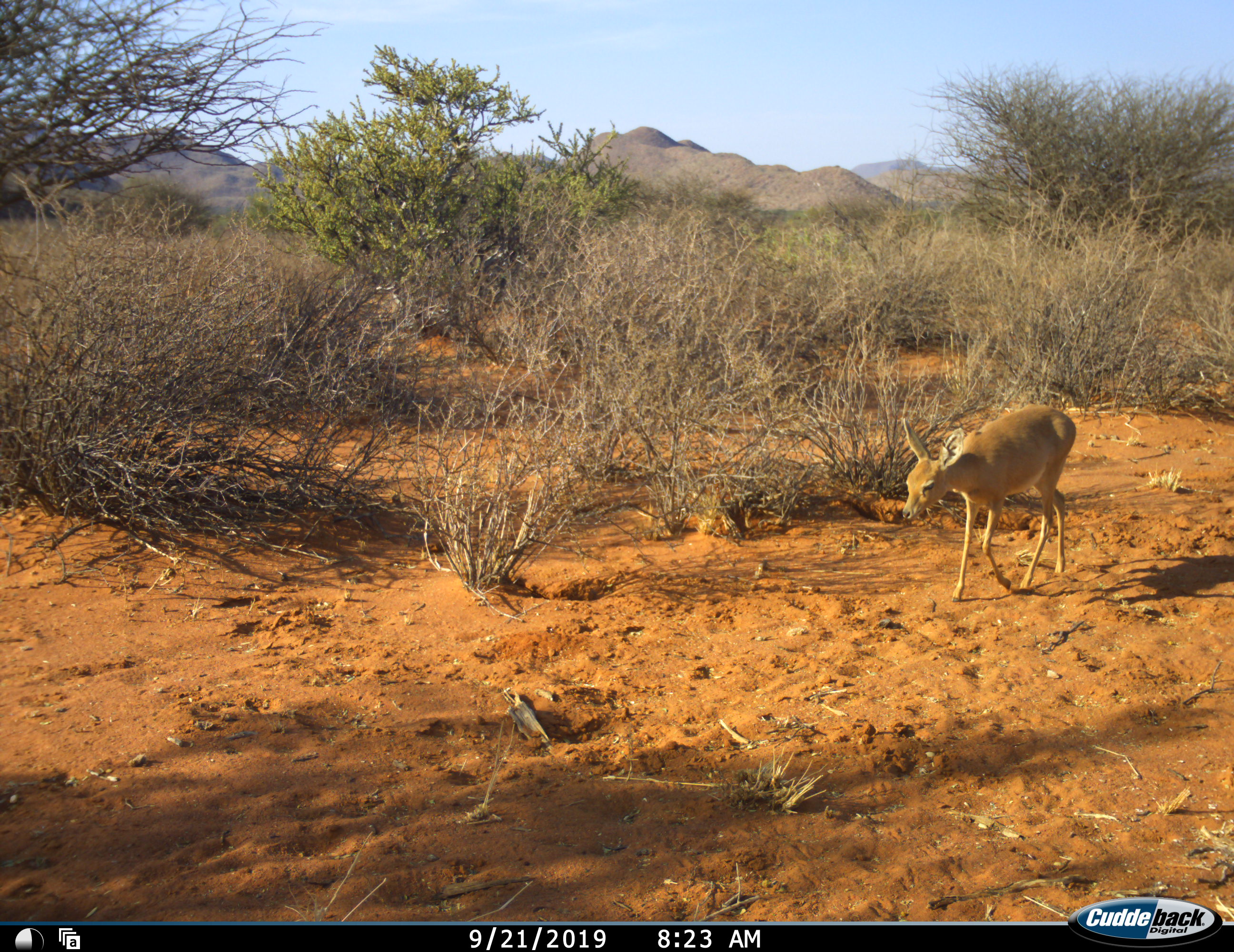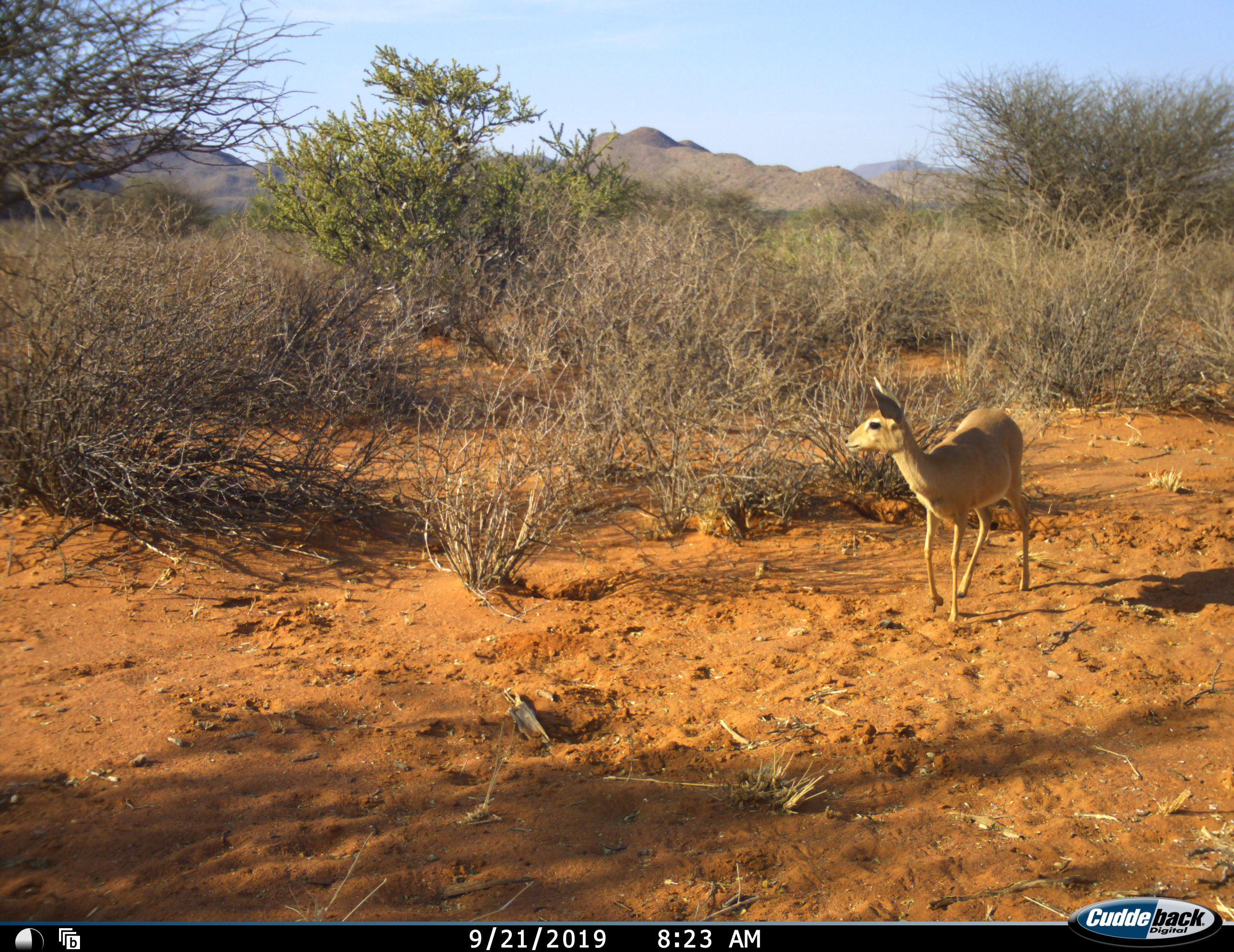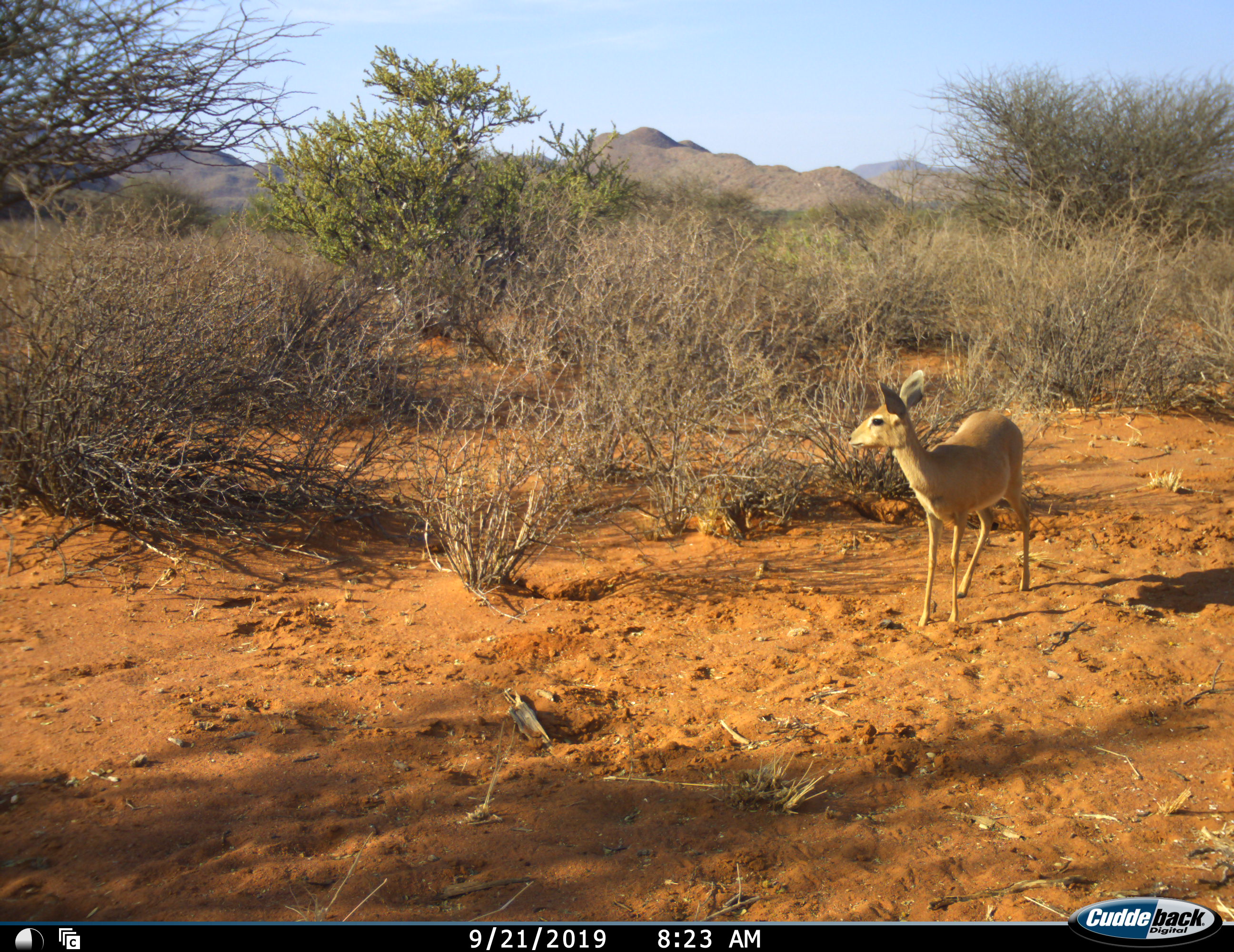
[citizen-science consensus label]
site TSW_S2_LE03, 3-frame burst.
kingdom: Animalia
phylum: Chordata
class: Mammalia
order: Artiodactyla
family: Bovidae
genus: Raphicerus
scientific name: Raphicerus campestris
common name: steenbok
Steenbok (Raphicerus campestris), count 1. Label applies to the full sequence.